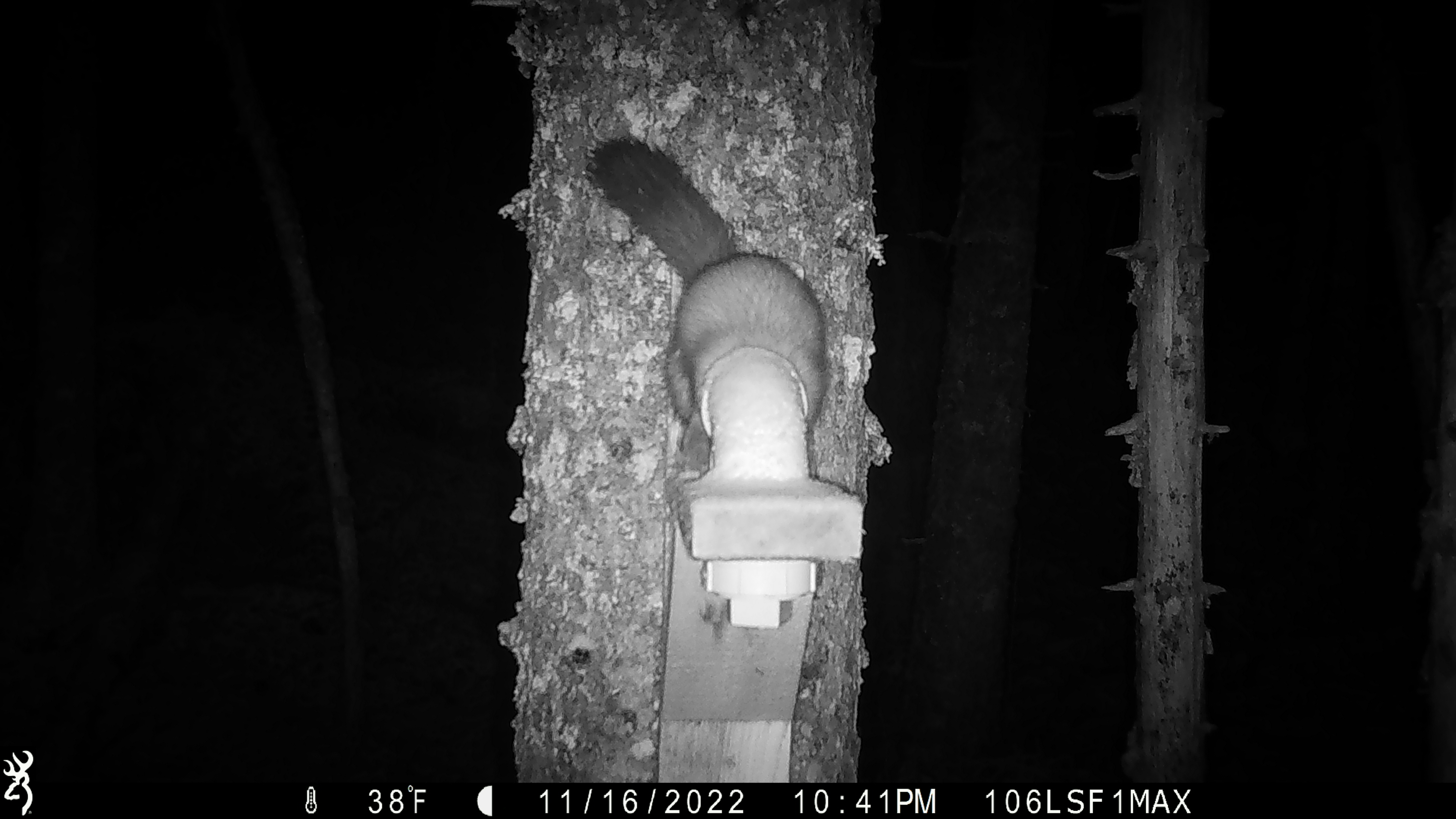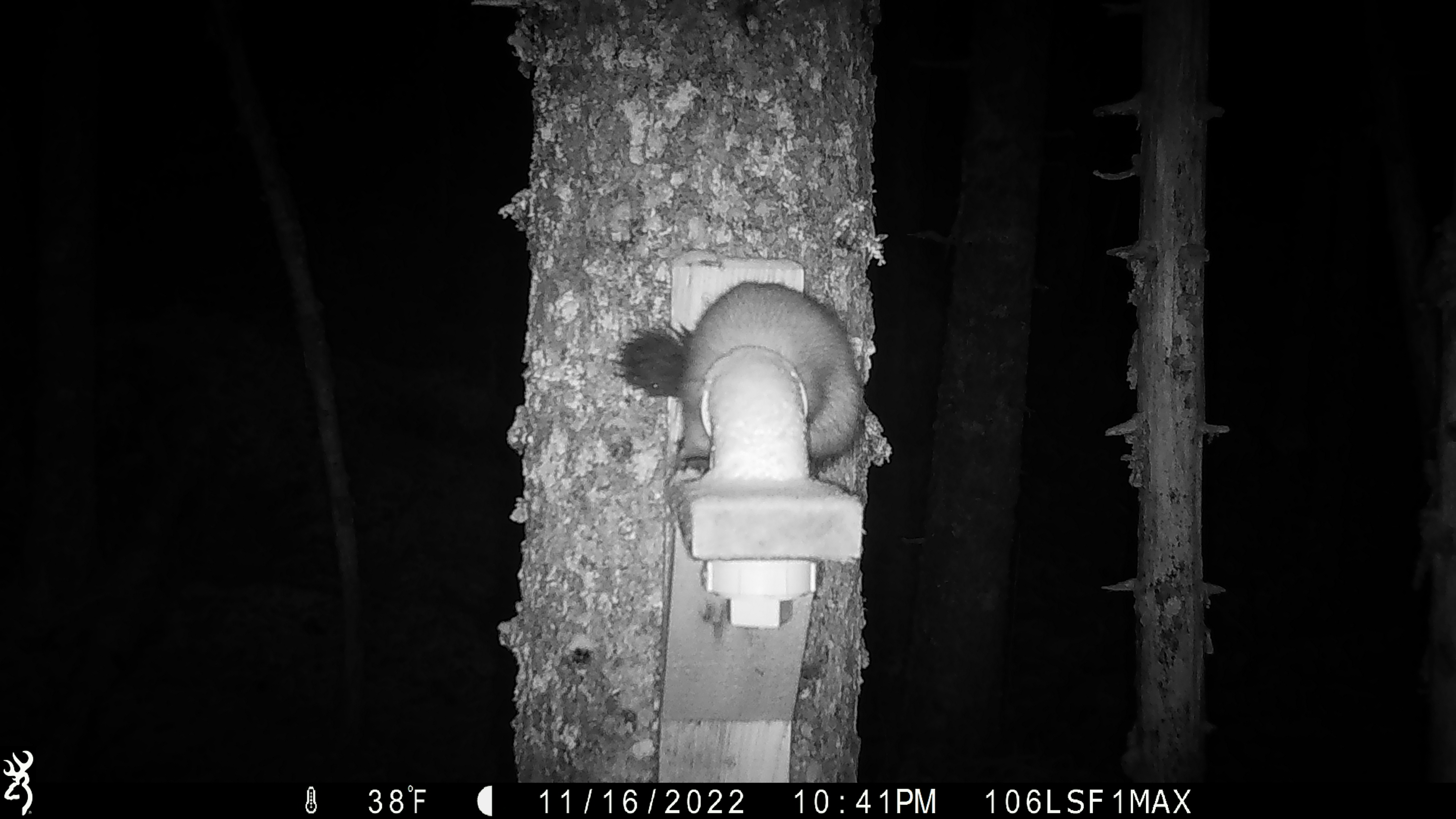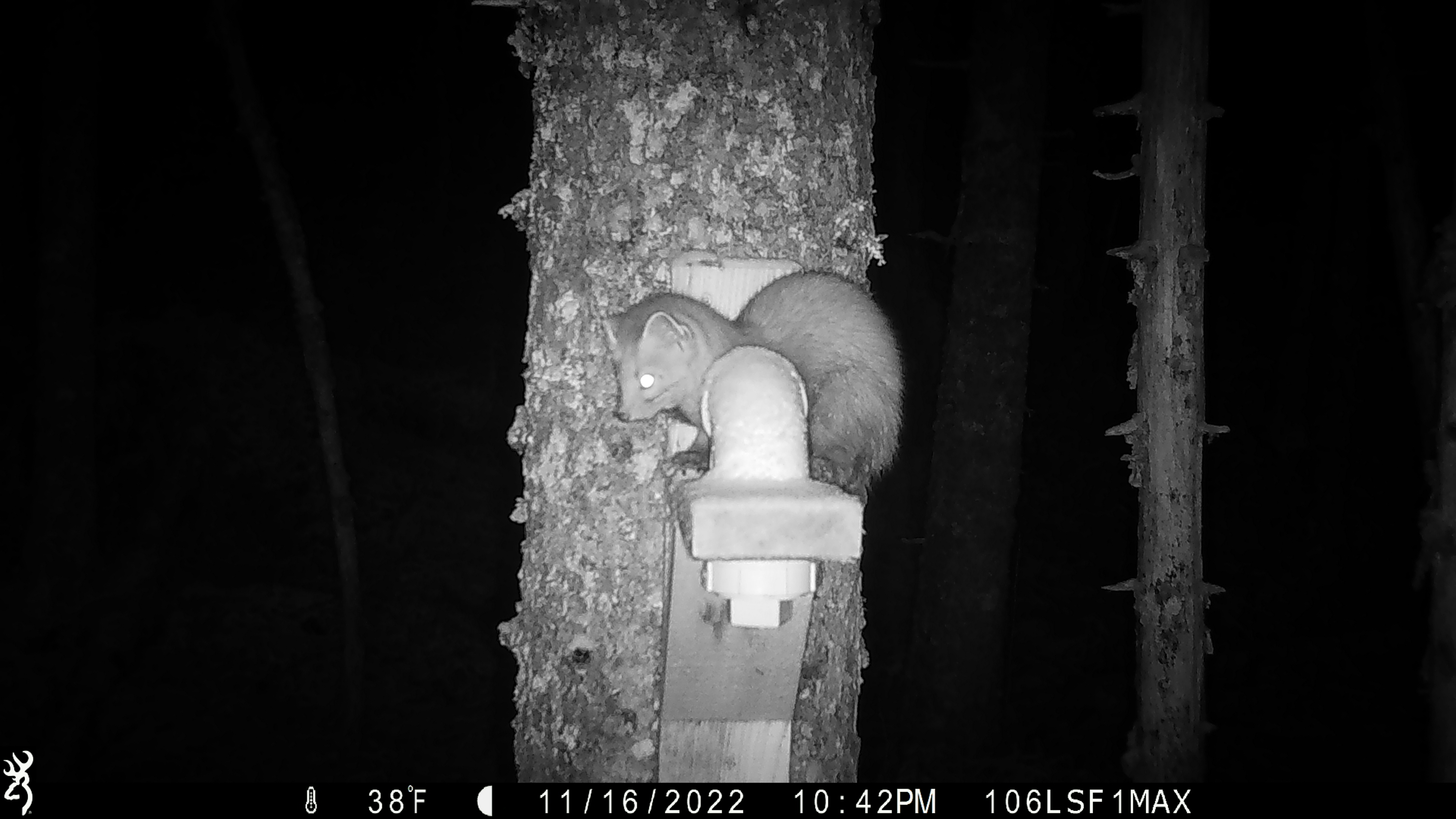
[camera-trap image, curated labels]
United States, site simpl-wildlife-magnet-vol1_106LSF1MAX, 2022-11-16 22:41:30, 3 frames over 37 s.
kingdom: Animalia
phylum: Chordata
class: Mammalia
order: Carnivora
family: Mustelidae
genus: Martes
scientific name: Martes americana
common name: american marten